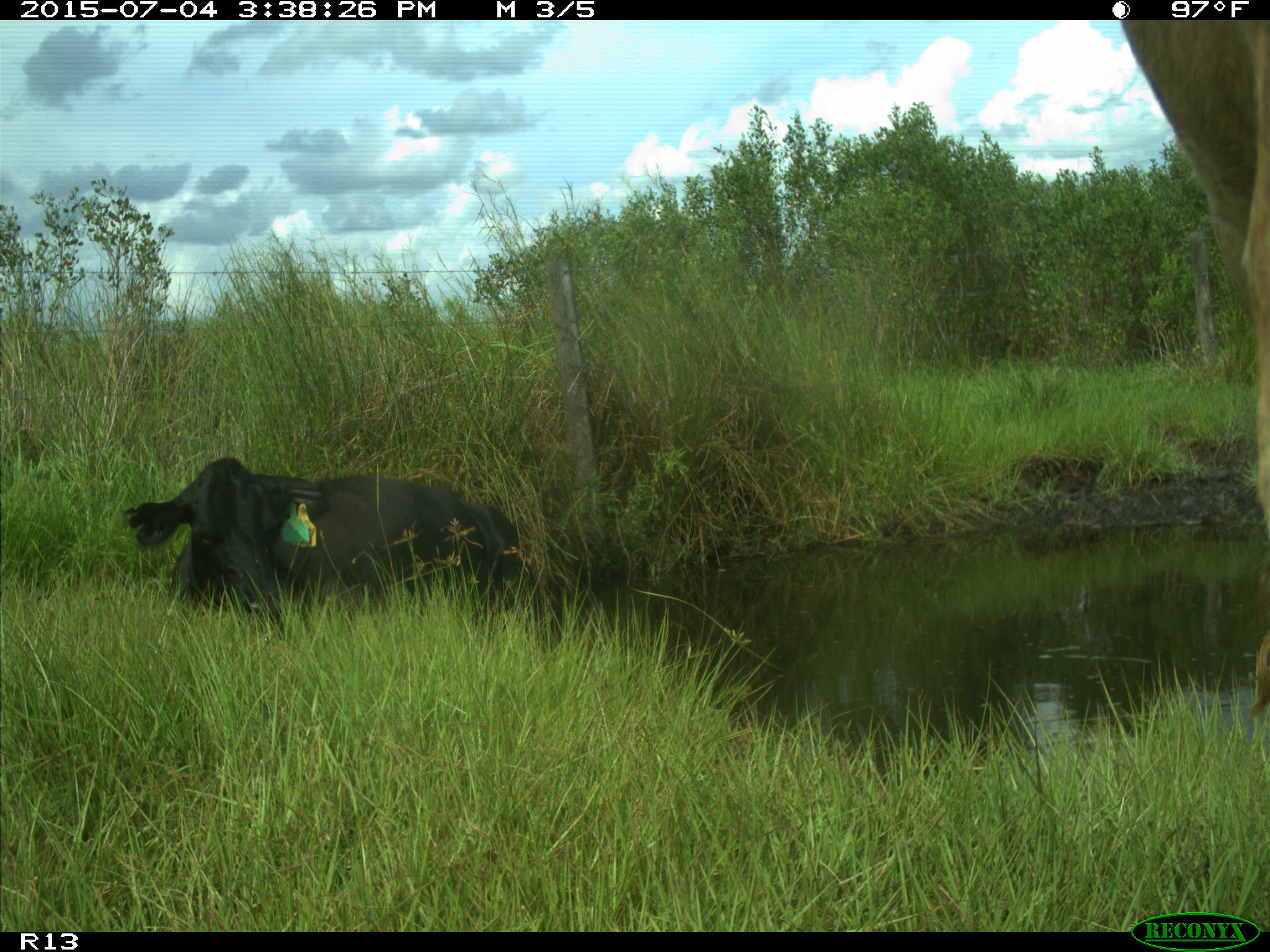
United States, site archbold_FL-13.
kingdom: Animalia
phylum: Chordata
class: Mammalia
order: Artiodactyla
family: Bovidae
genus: Bos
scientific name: Bos taurus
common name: domestic cow